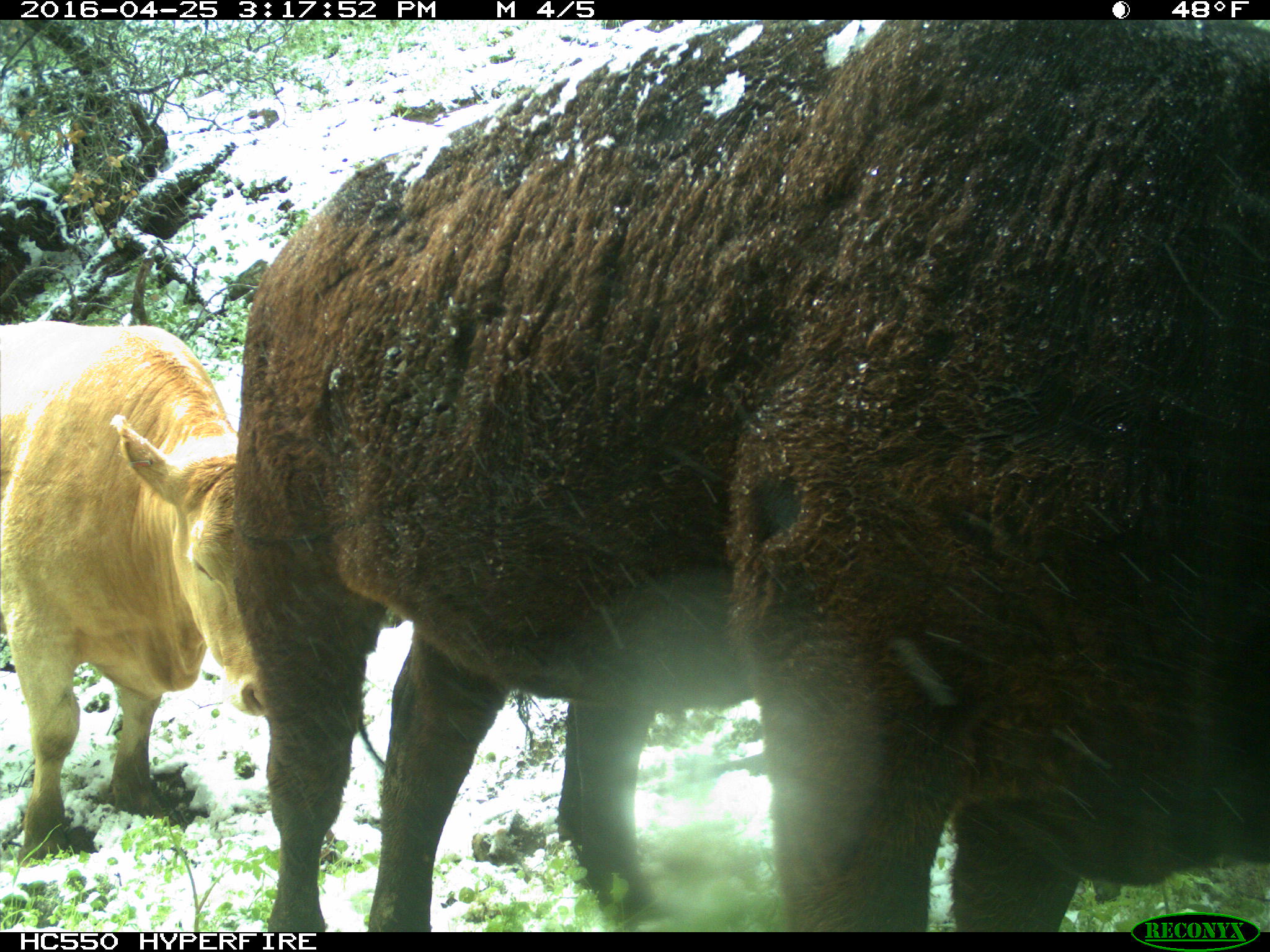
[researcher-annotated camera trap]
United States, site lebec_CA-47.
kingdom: Animalia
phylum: Chordata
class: Mammalia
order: Artiodactyla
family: Bovidae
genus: Bos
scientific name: Bos taurus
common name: domestic cow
Bos taurus (domestic cow).